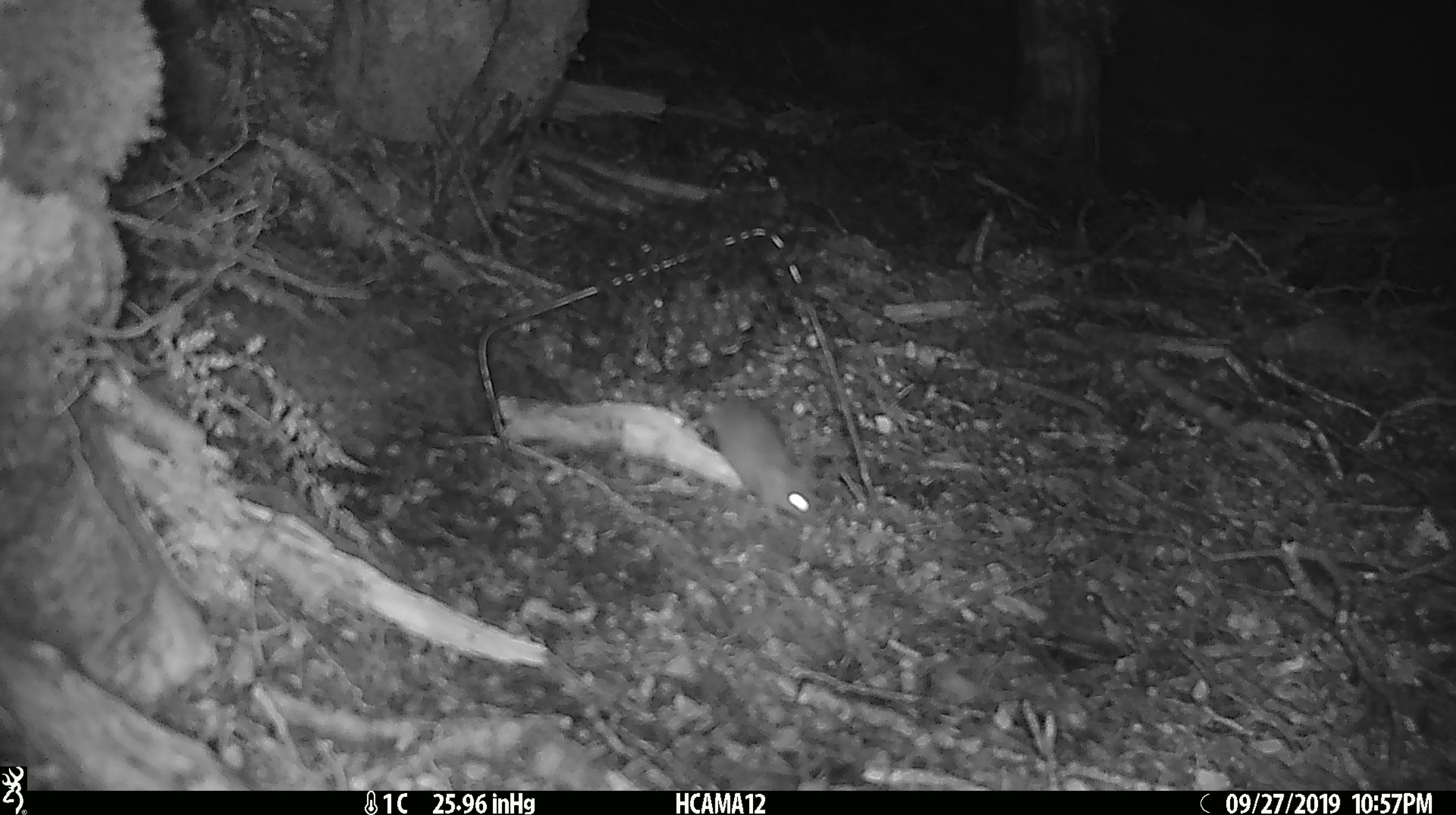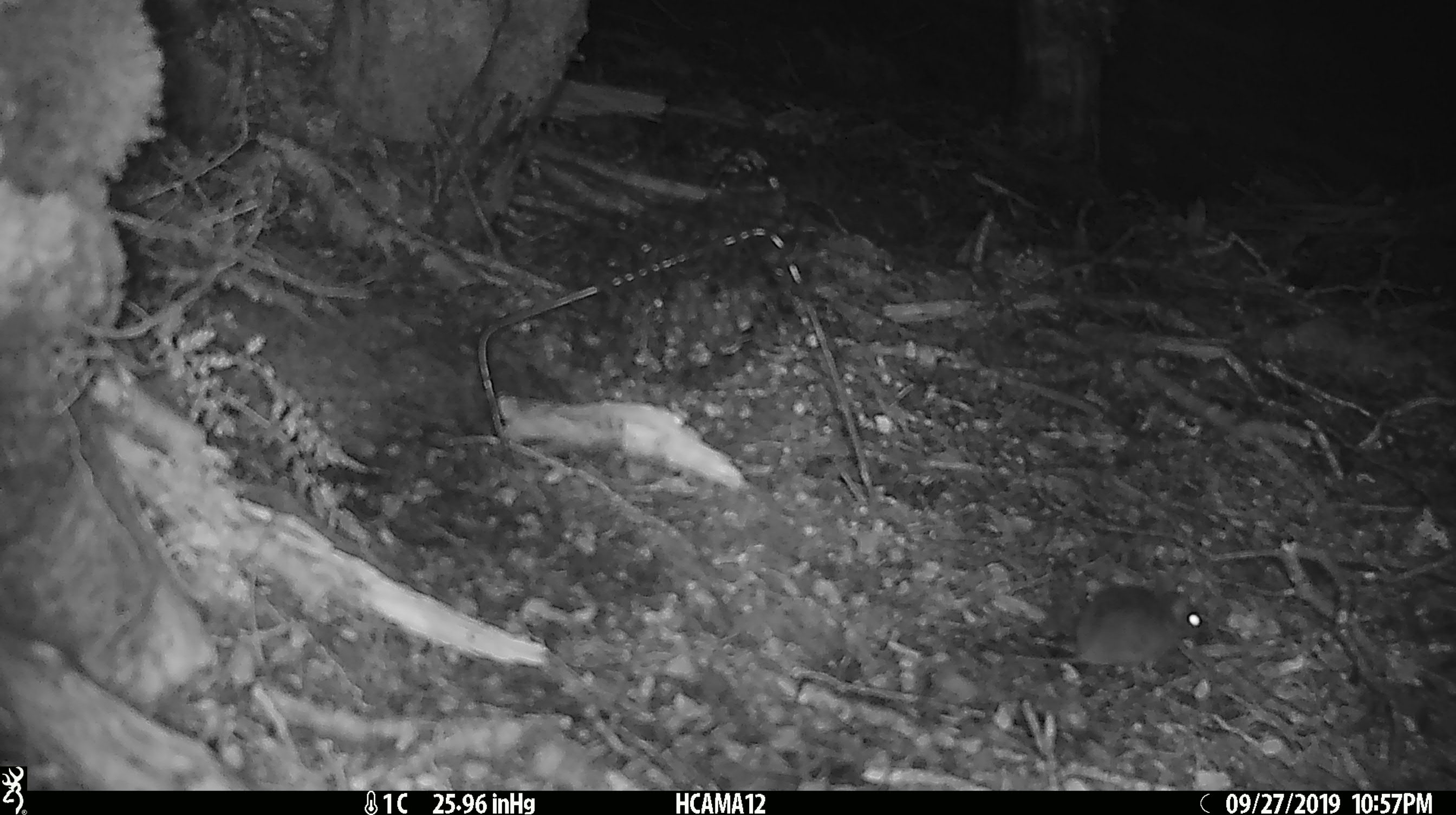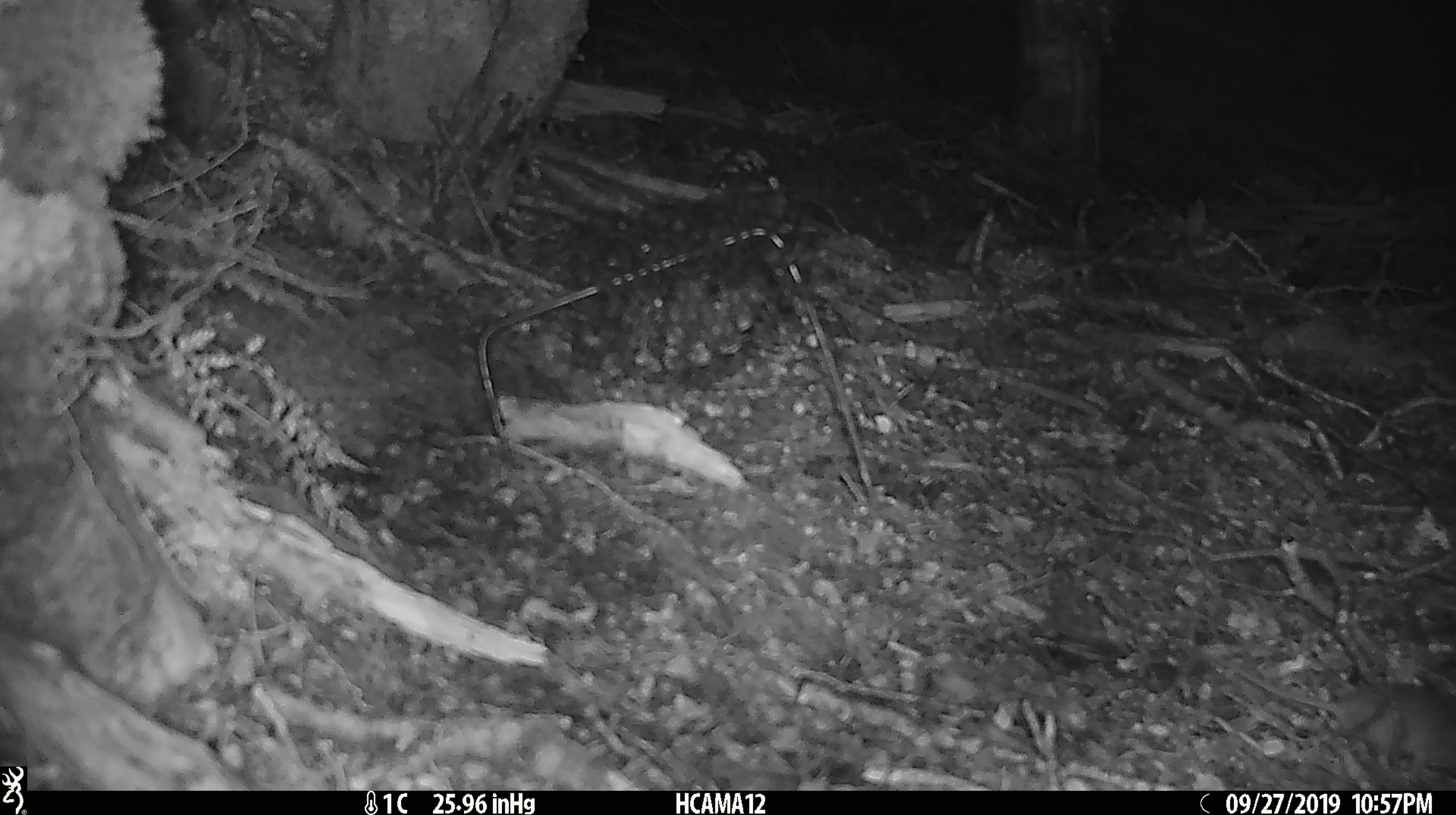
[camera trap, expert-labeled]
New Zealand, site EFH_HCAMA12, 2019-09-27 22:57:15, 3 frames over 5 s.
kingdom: Animalia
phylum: Chordata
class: Mammalia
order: Rodentia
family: Muridae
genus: Mus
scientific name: Mus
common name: mouse